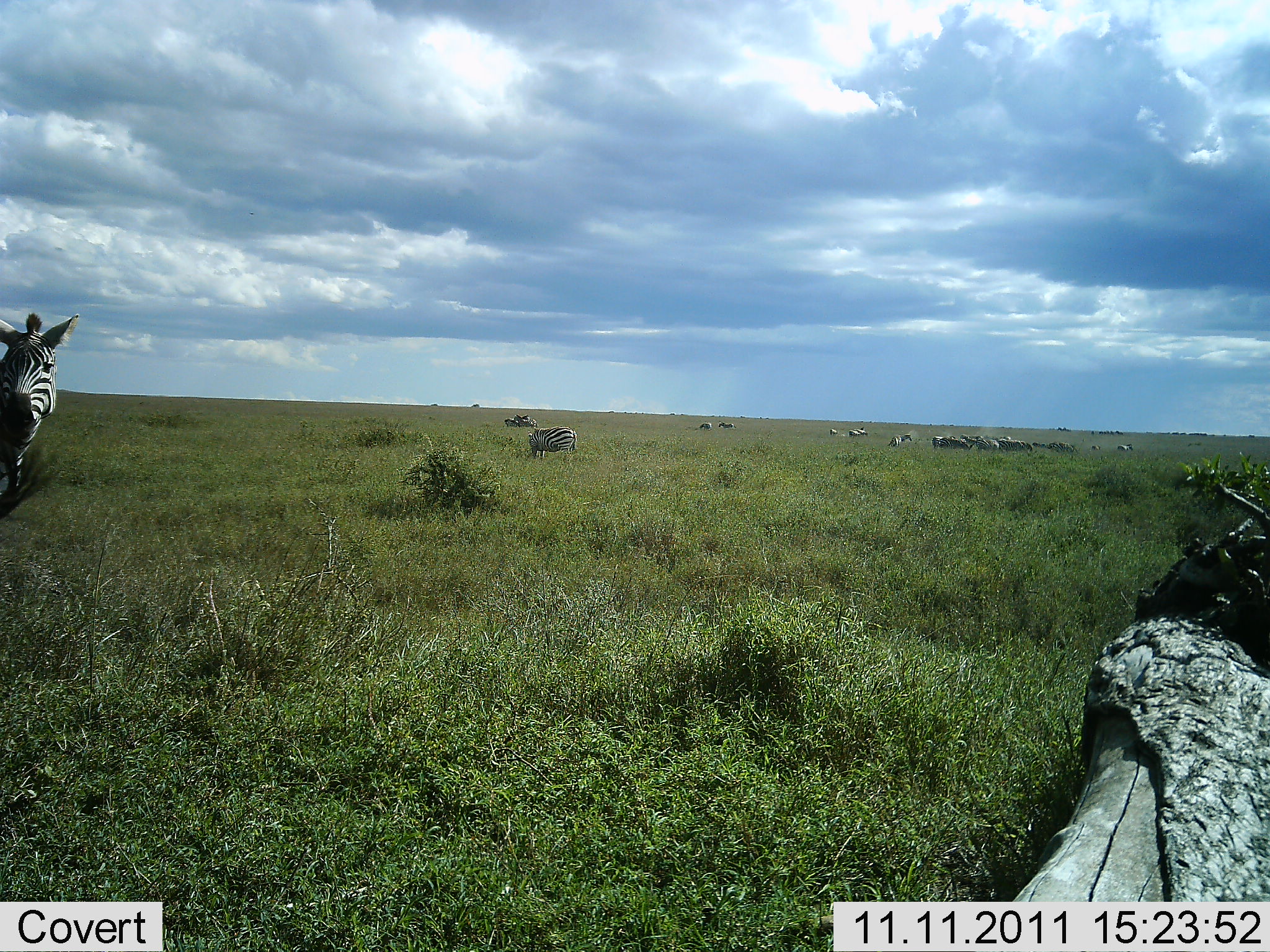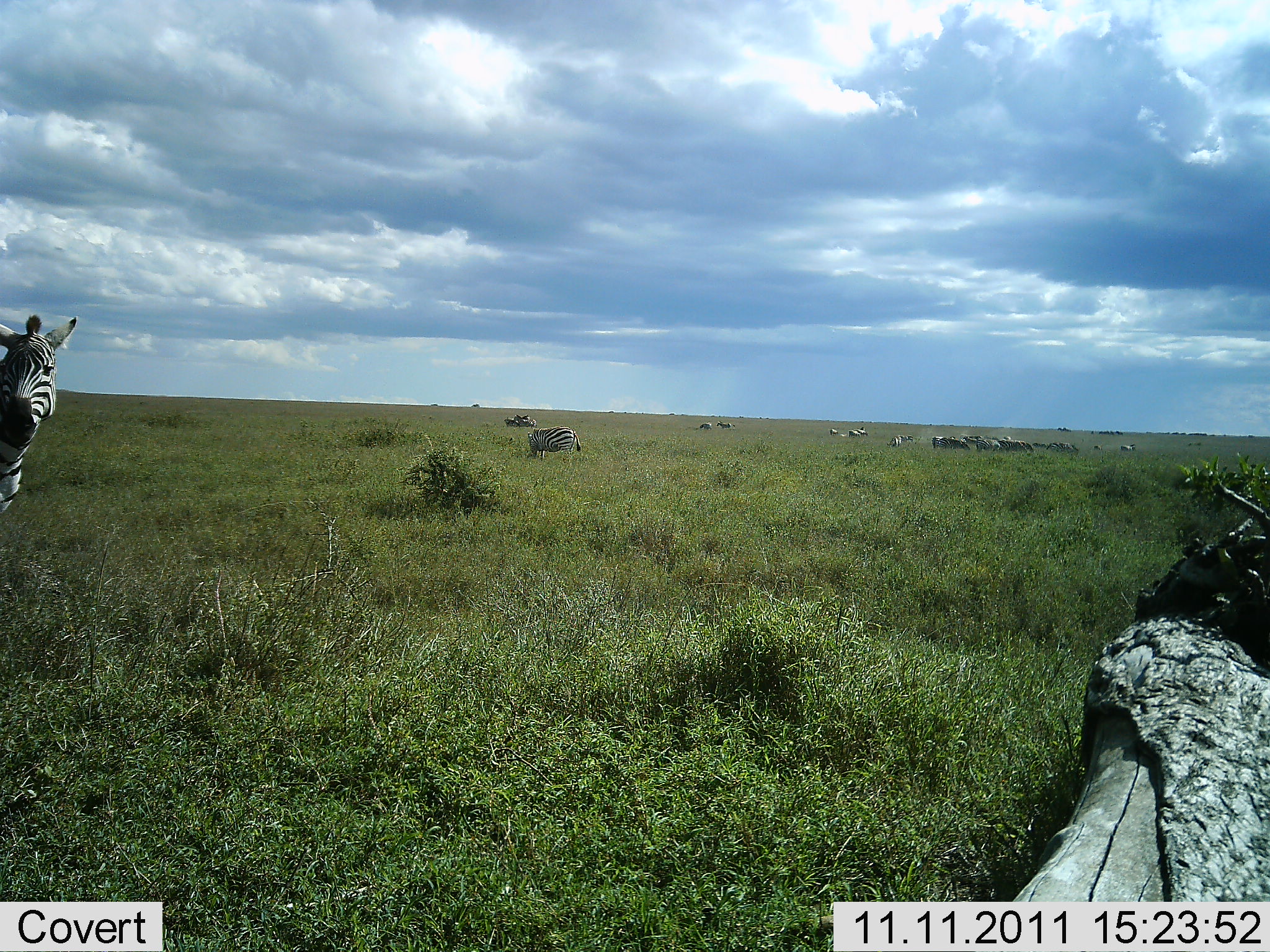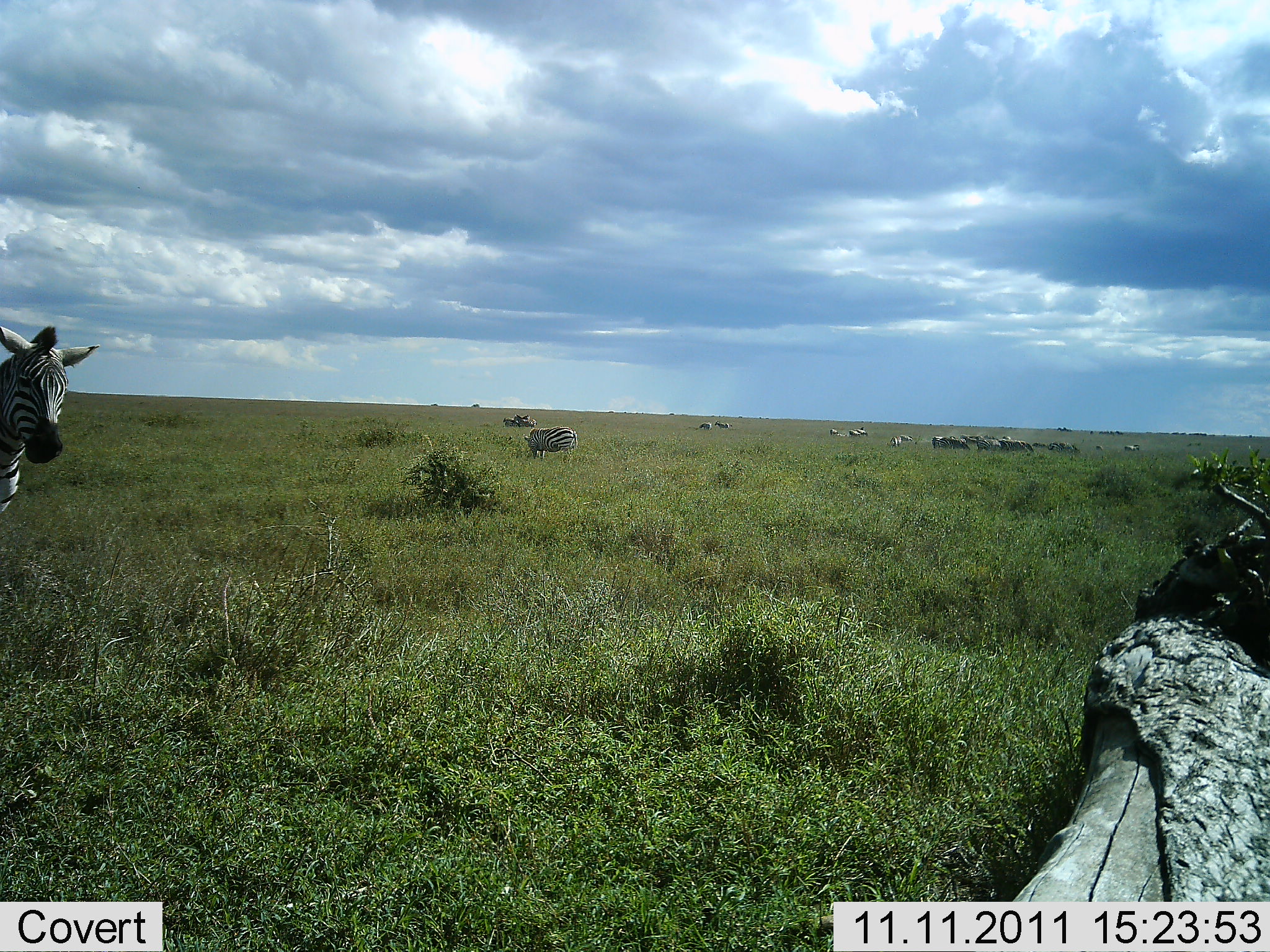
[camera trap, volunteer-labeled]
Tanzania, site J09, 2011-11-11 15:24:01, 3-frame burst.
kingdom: Animalia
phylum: Chordata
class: Mammalia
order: Perissodactyla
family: Equidae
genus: Equus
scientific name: Equus quagga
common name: plains zebra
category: zebra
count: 11-50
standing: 71%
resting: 0%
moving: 0%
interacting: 0%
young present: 0%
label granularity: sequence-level